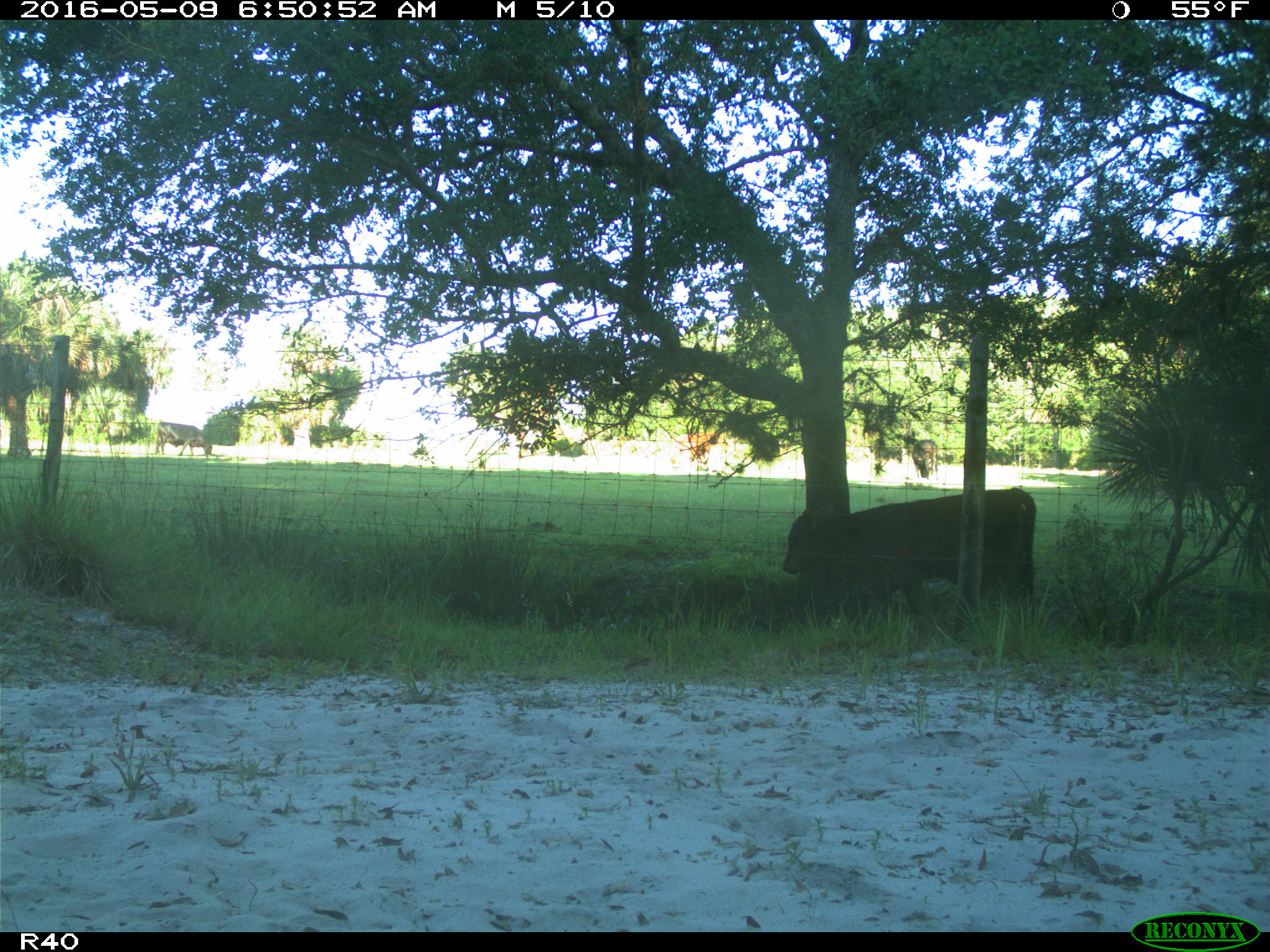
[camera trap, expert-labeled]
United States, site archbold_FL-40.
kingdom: Animalia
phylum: Chordata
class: Mammalia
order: Artiodactyla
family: Bovidae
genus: Bos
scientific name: Bos taurus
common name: domestic cow